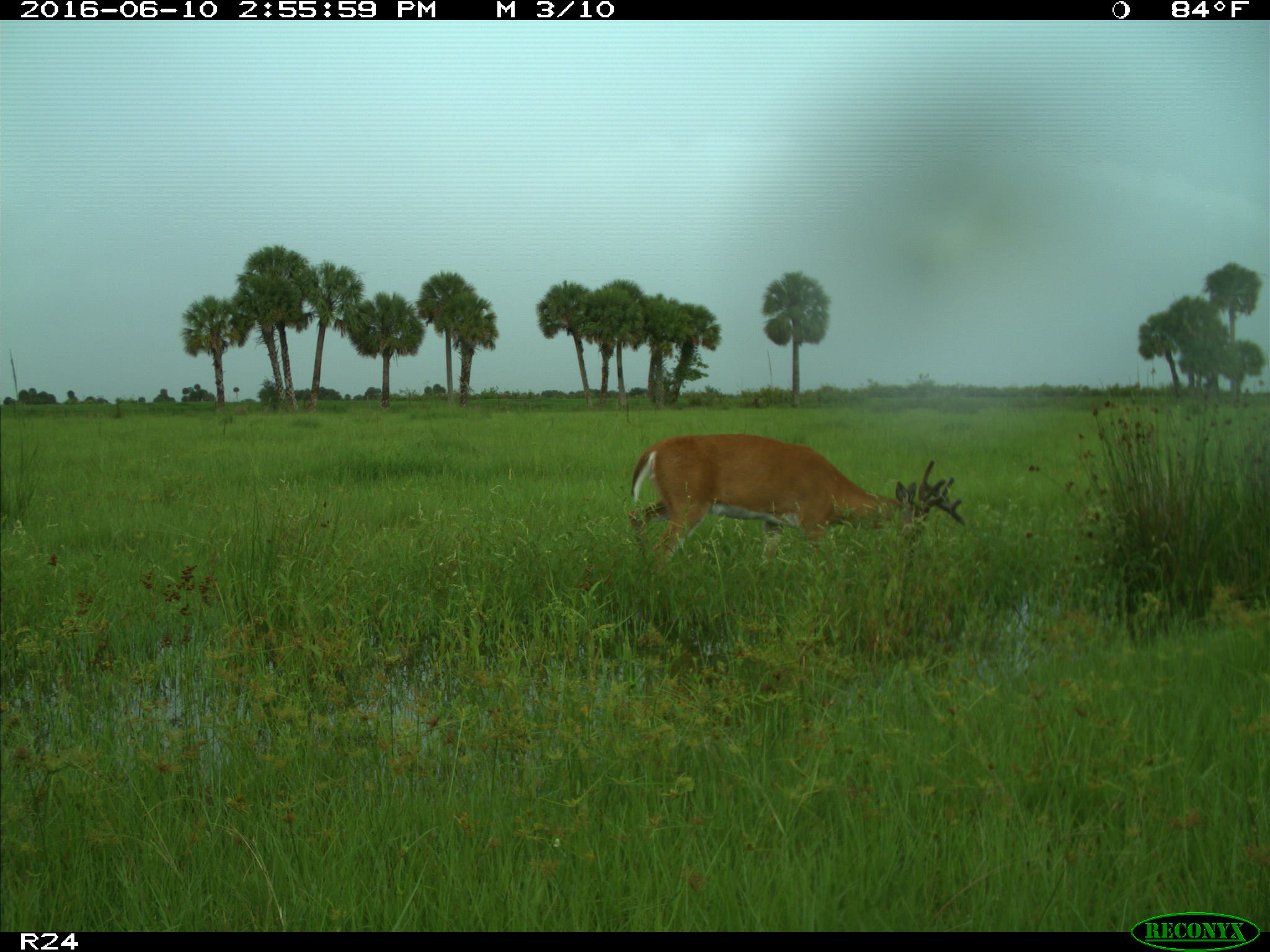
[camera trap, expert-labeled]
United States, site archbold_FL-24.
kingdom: Animalia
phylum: Chordata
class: Mammalia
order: Artiodactyla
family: Cervidae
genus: Odocoileus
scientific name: Odocoileus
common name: deer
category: unidentified deer